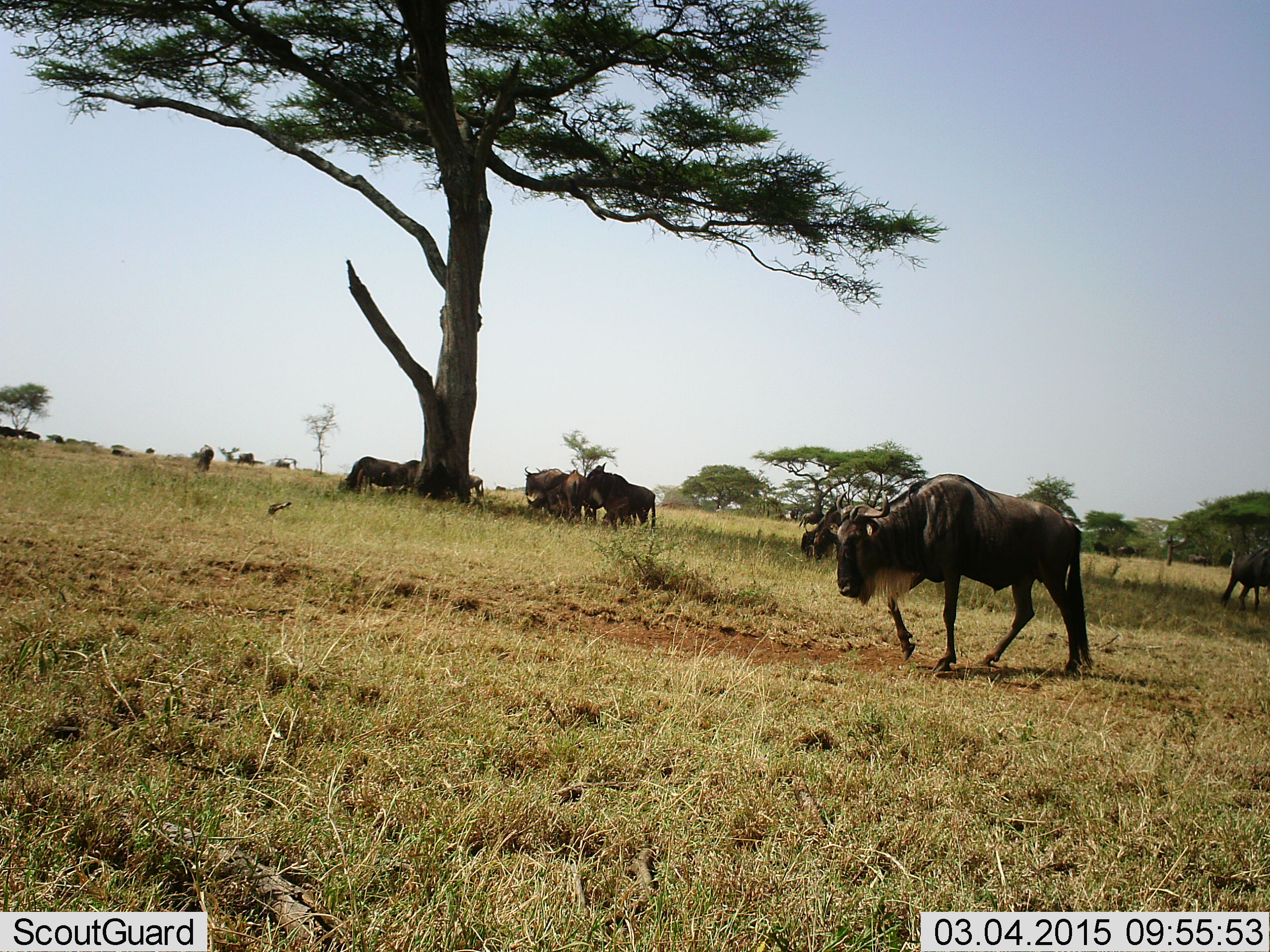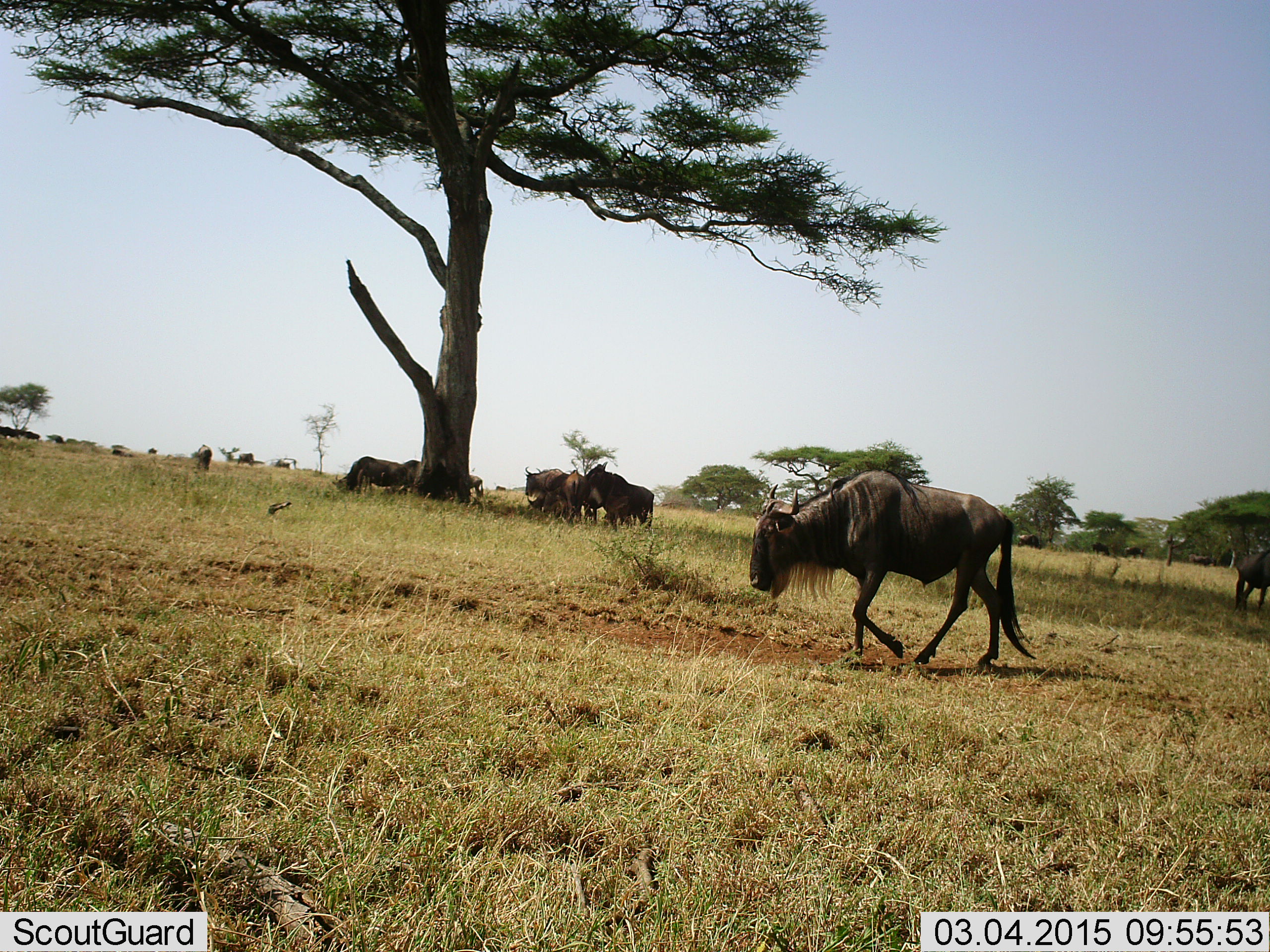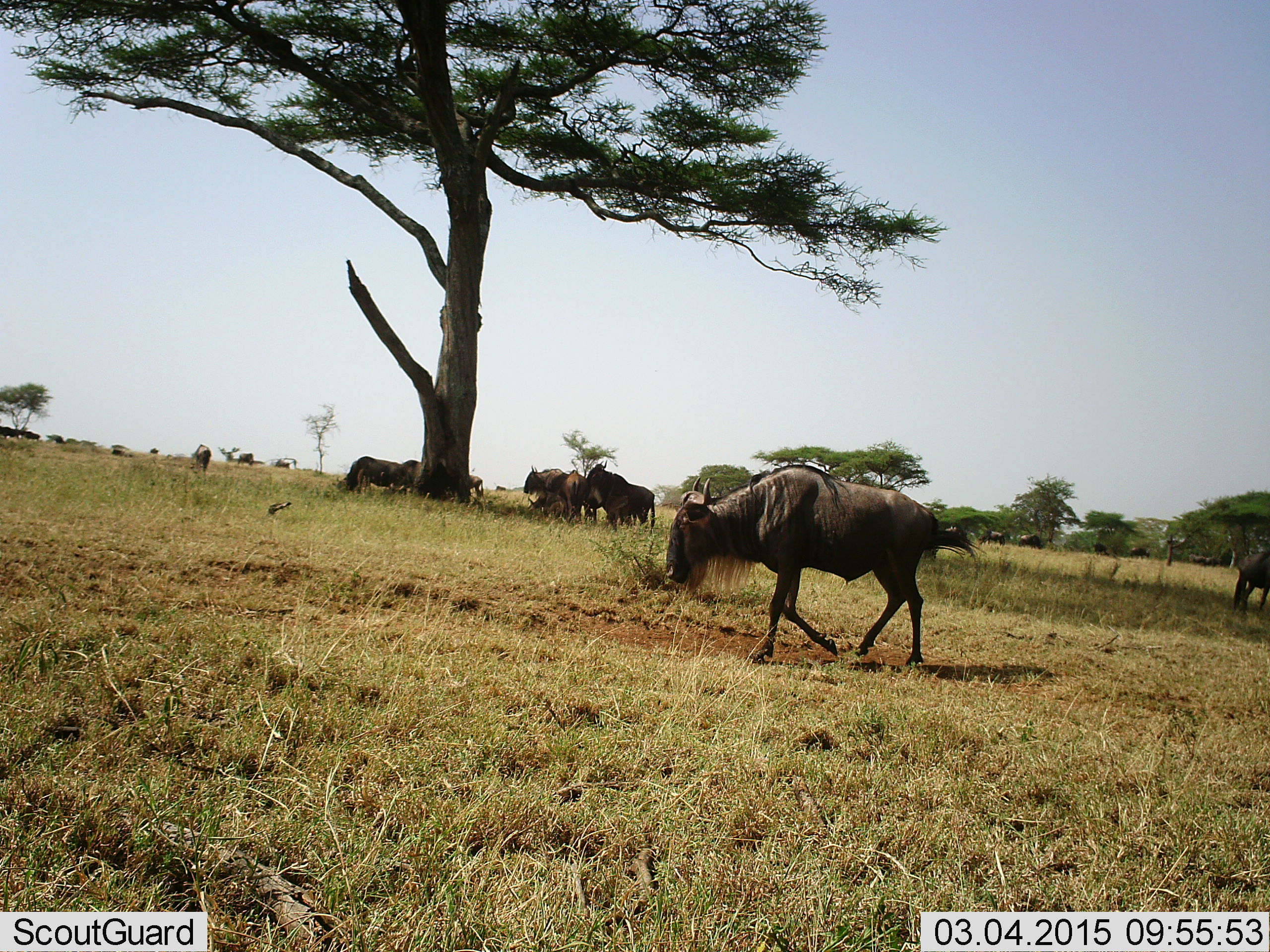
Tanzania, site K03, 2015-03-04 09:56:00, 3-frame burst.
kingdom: Animalia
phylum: Chordata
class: Mammalia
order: Artiodactyla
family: Bovidae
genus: Connochaetes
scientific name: Connochaetes taurinus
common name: blue wildebeest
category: wildebeest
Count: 11-50.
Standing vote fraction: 55%.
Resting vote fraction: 27%.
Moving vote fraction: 64%.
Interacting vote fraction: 9%.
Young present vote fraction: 0%.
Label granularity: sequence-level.